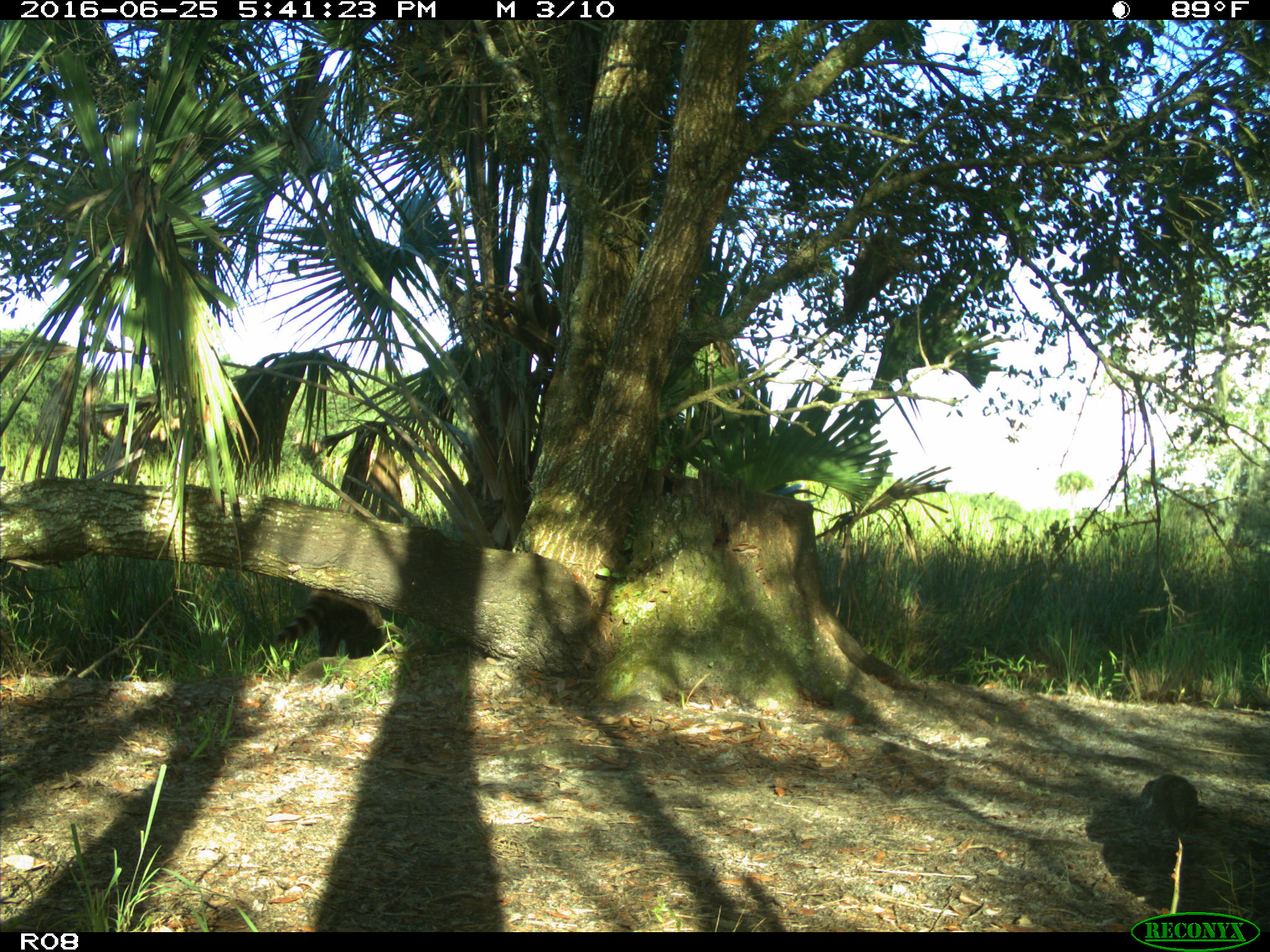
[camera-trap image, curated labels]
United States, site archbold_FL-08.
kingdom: Animalia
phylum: Chordata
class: Mammalia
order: Carnivora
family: Procyonidae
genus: Procyon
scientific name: Procyon lotor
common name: common raccoon